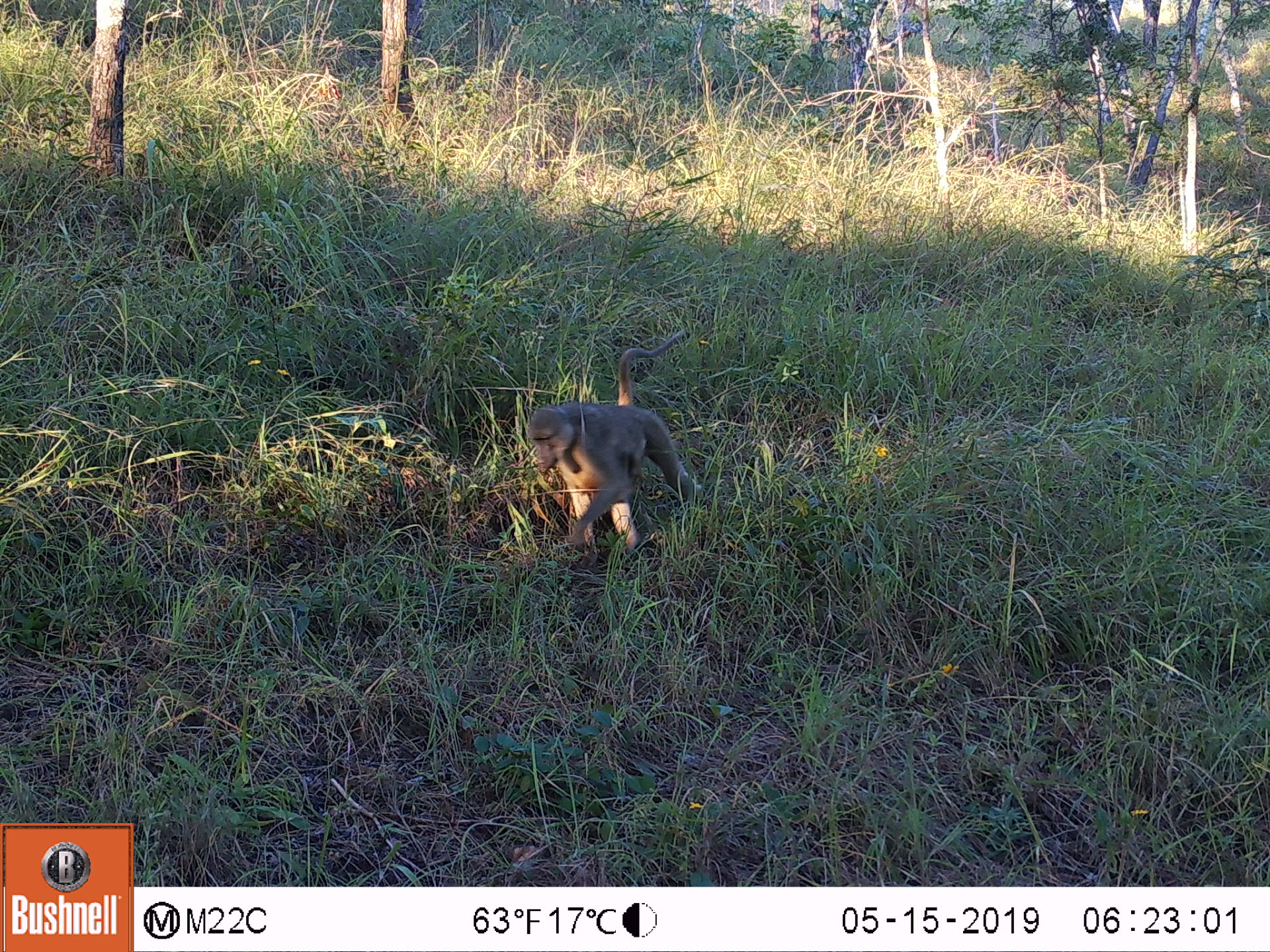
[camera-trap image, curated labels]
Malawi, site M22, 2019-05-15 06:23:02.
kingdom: Animalia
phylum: Chordata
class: Mammalia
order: Primates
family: Cercopithecidae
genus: Papio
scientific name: Papio cynocephalus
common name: yellow baboon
Yellow baboon (Papio cynocephalus), count 1.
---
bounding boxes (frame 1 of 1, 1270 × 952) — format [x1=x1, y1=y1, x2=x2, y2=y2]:
yellow baboon: [x1=525, y1=326, x2=696, y2=551]